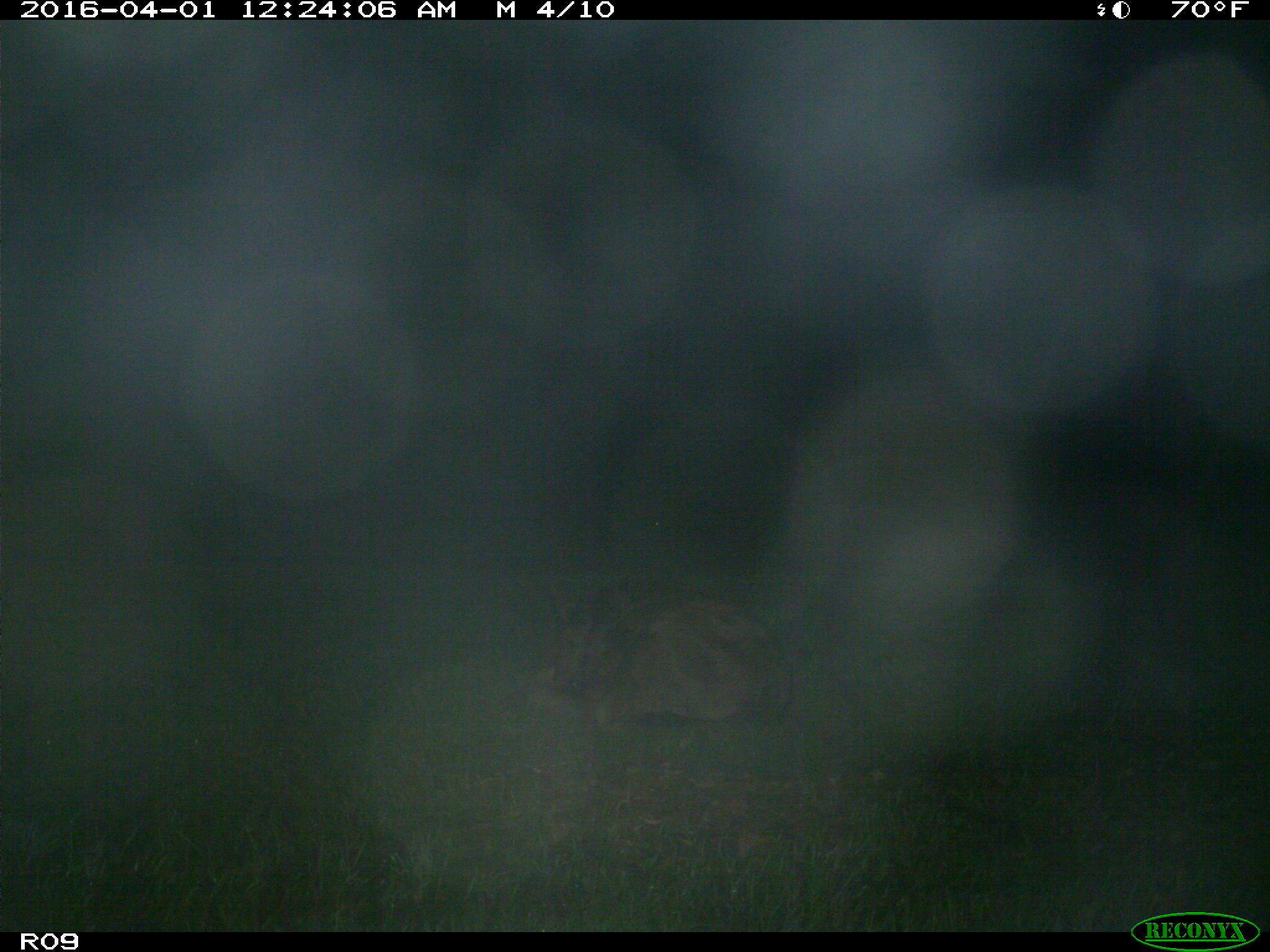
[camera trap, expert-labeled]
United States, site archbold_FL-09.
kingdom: Animalia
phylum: Chordata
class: Mammalia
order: Artiodactyla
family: Bovidae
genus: Bos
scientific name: Bos taurus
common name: domestic cow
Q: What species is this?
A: Bos taurus (domestic cow).